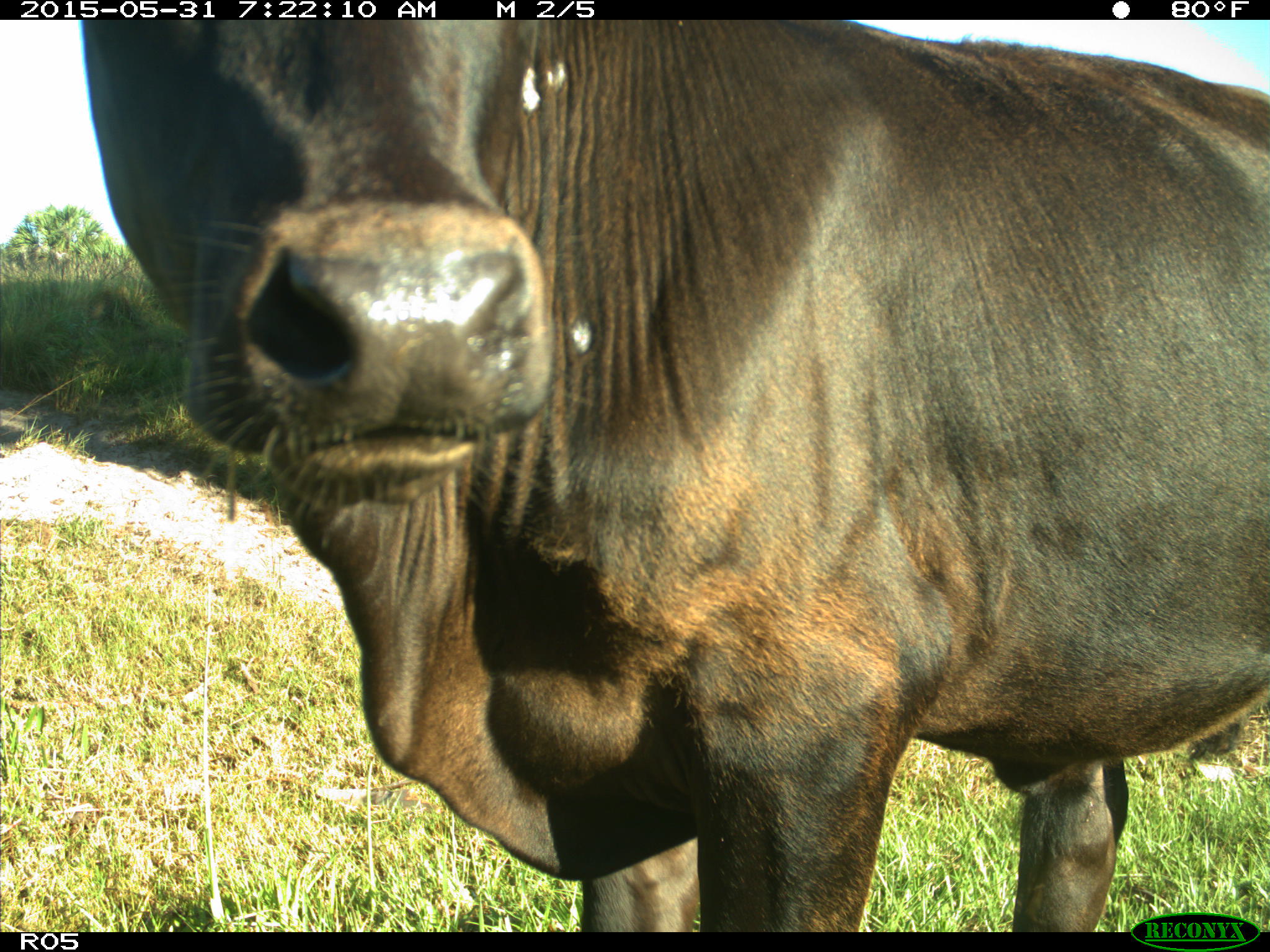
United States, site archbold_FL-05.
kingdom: Animalia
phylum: Chordata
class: Mammalia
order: Artiodactyla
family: Bovidae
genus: Bos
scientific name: Bos taurus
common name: domestic cow